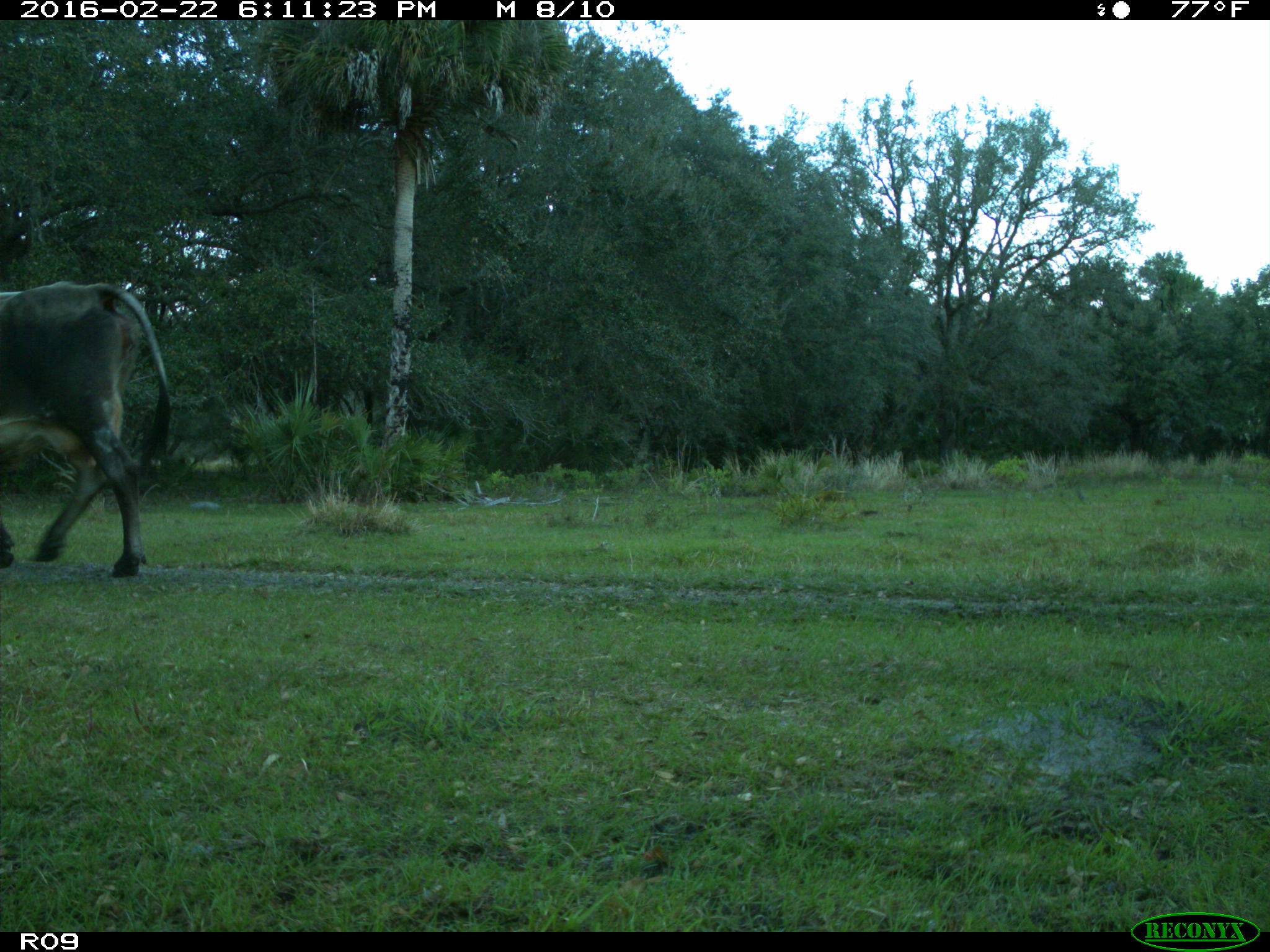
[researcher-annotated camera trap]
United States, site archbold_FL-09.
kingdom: Animalia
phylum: Chordata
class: Mammalia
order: Artiodactyla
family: Bovidae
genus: Bos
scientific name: Bos taurus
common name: domestic cow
Bos taurus (domestic cow).